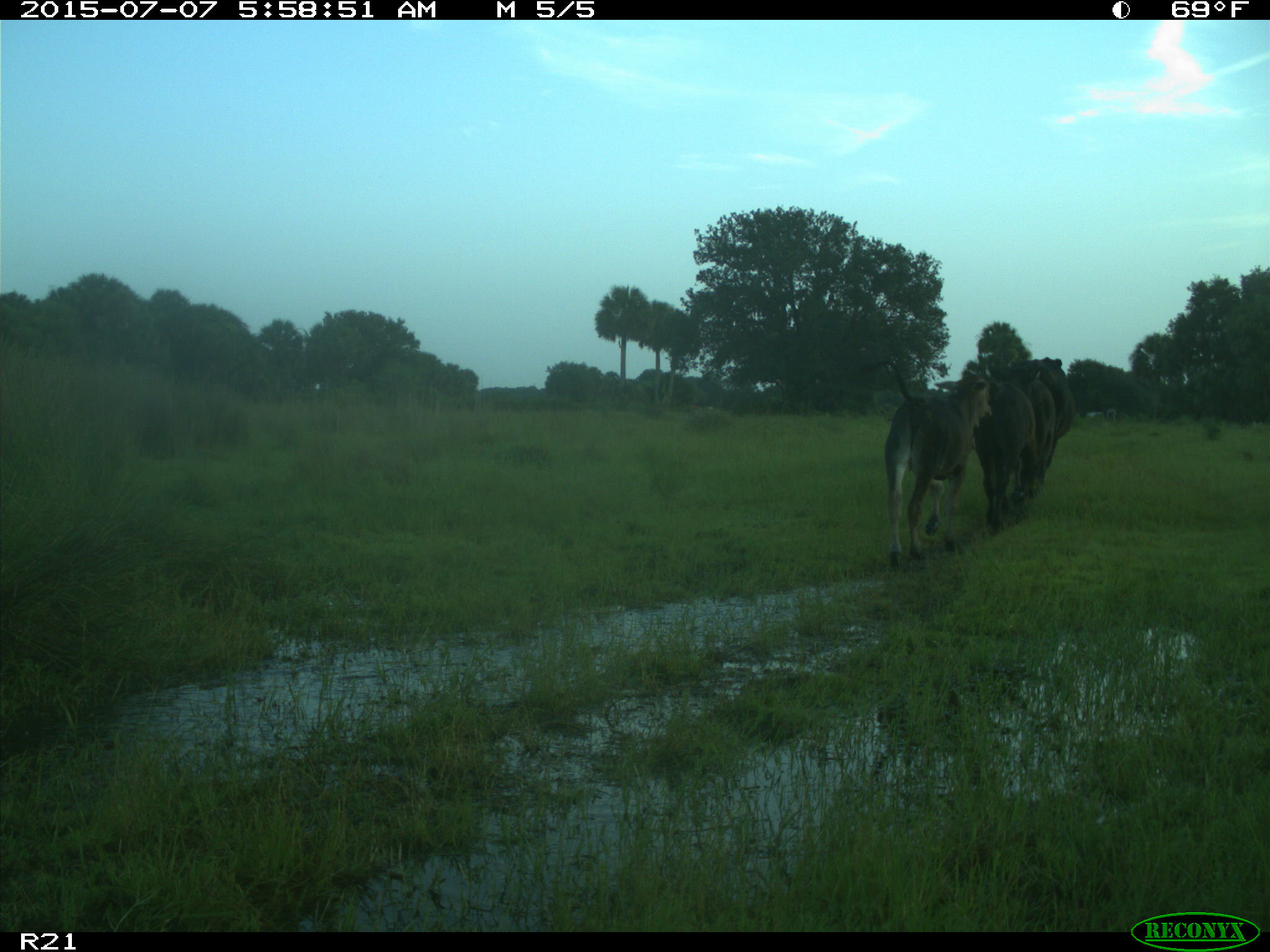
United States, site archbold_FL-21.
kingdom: Animalia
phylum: Chordata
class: Mammalia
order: Artiodactyla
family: Bovidae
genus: Bos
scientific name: Bos taurus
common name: domestic cow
Bos taurus (domestic cow).